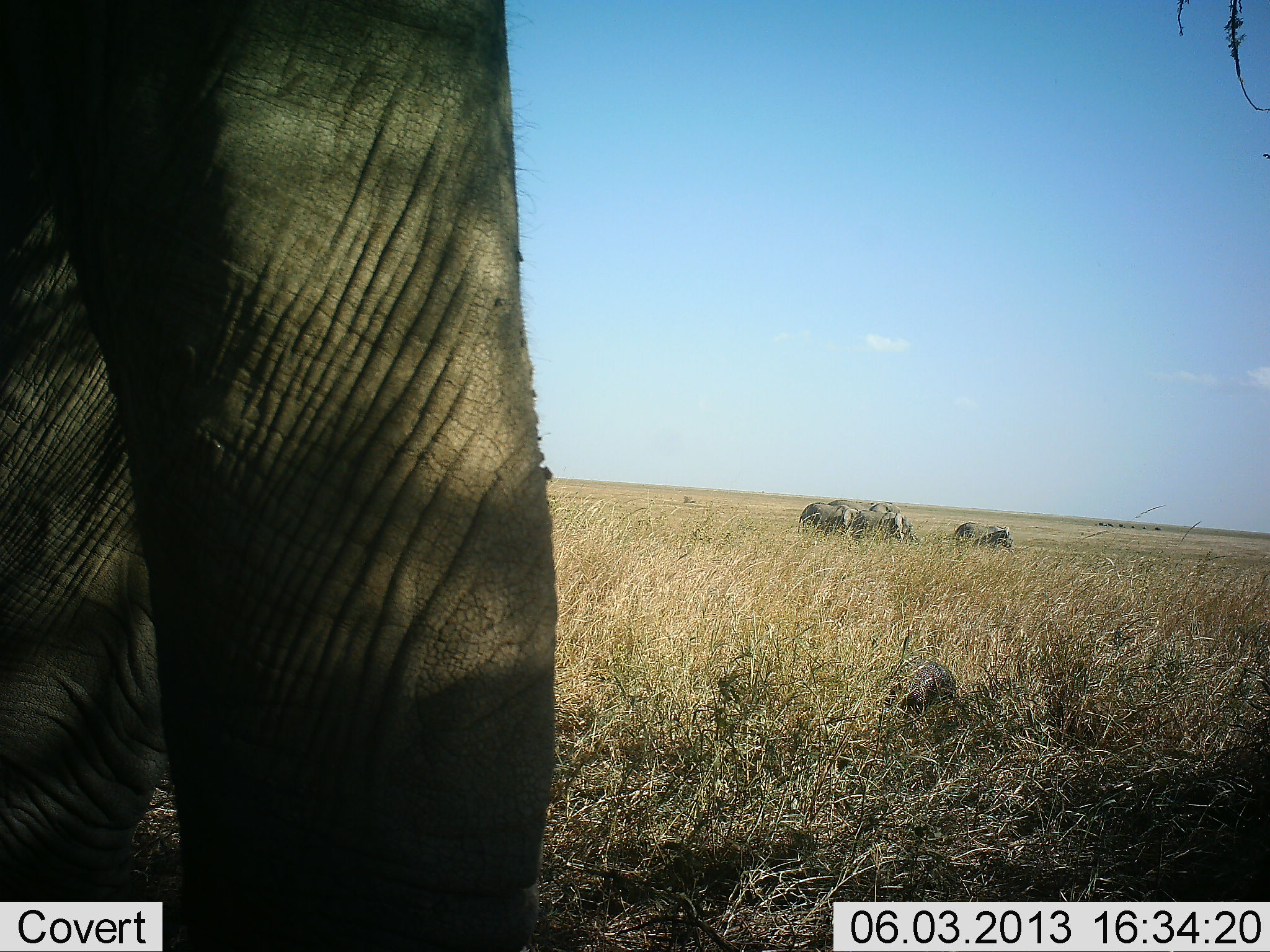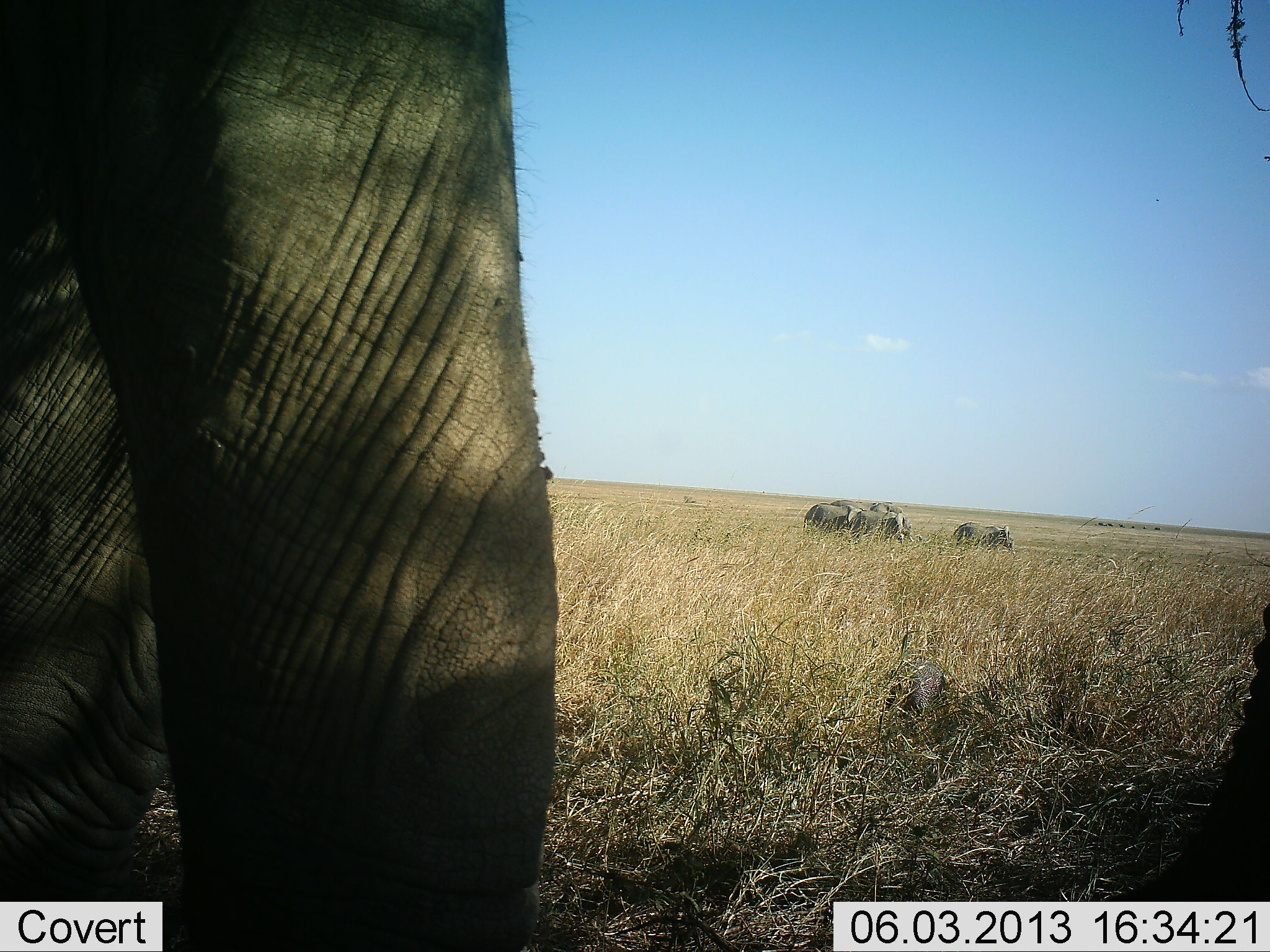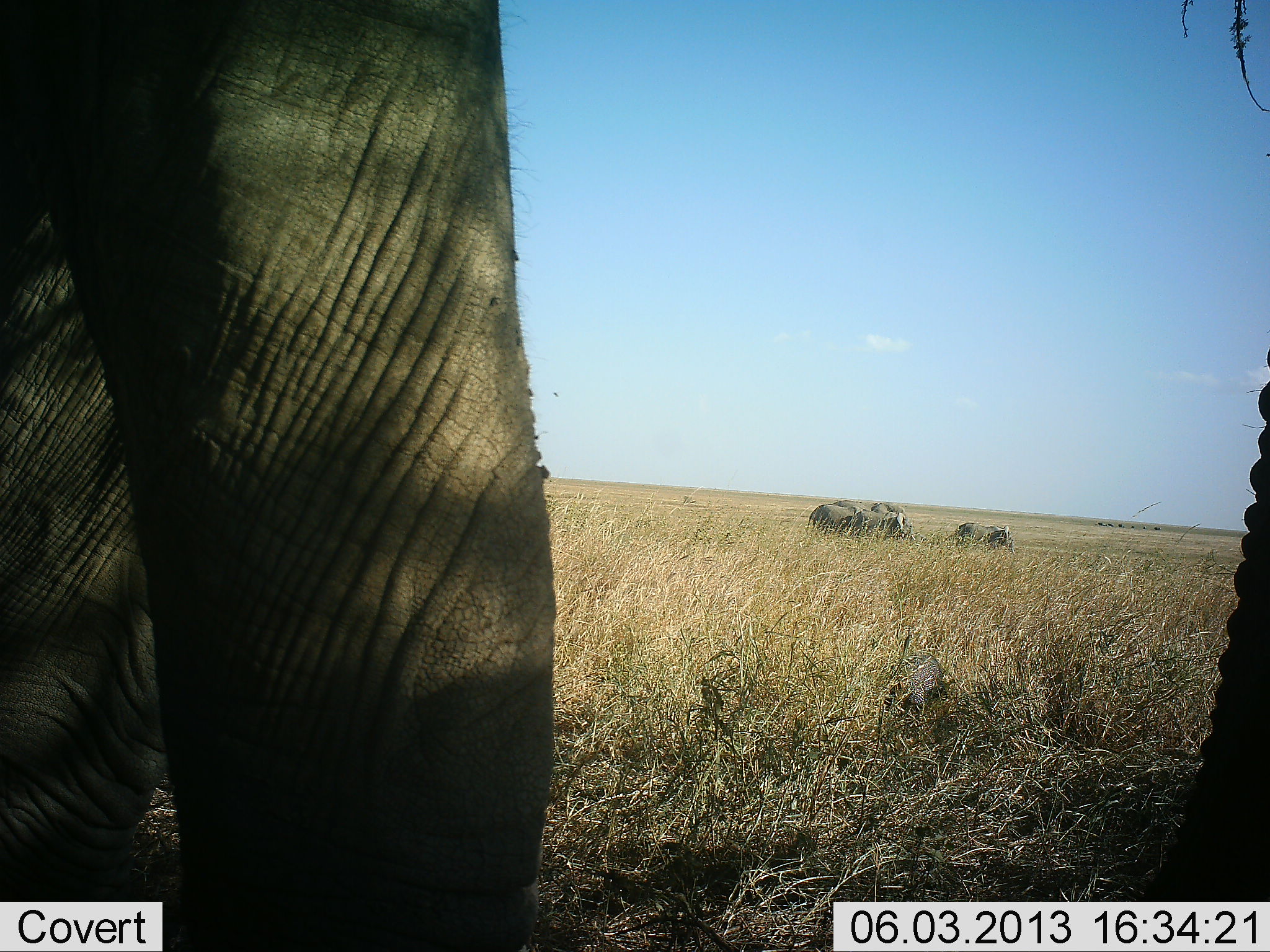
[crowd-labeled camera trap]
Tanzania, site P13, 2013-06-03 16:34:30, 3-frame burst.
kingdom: Animalia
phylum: Chordata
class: Mammalia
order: Proboscidea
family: Elephantidae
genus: Loxodonta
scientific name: Loxodonta africana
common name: african bush elephant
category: elephant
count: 5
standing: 85%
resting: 0%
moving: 15%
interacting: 8%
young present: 8%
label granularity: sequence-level